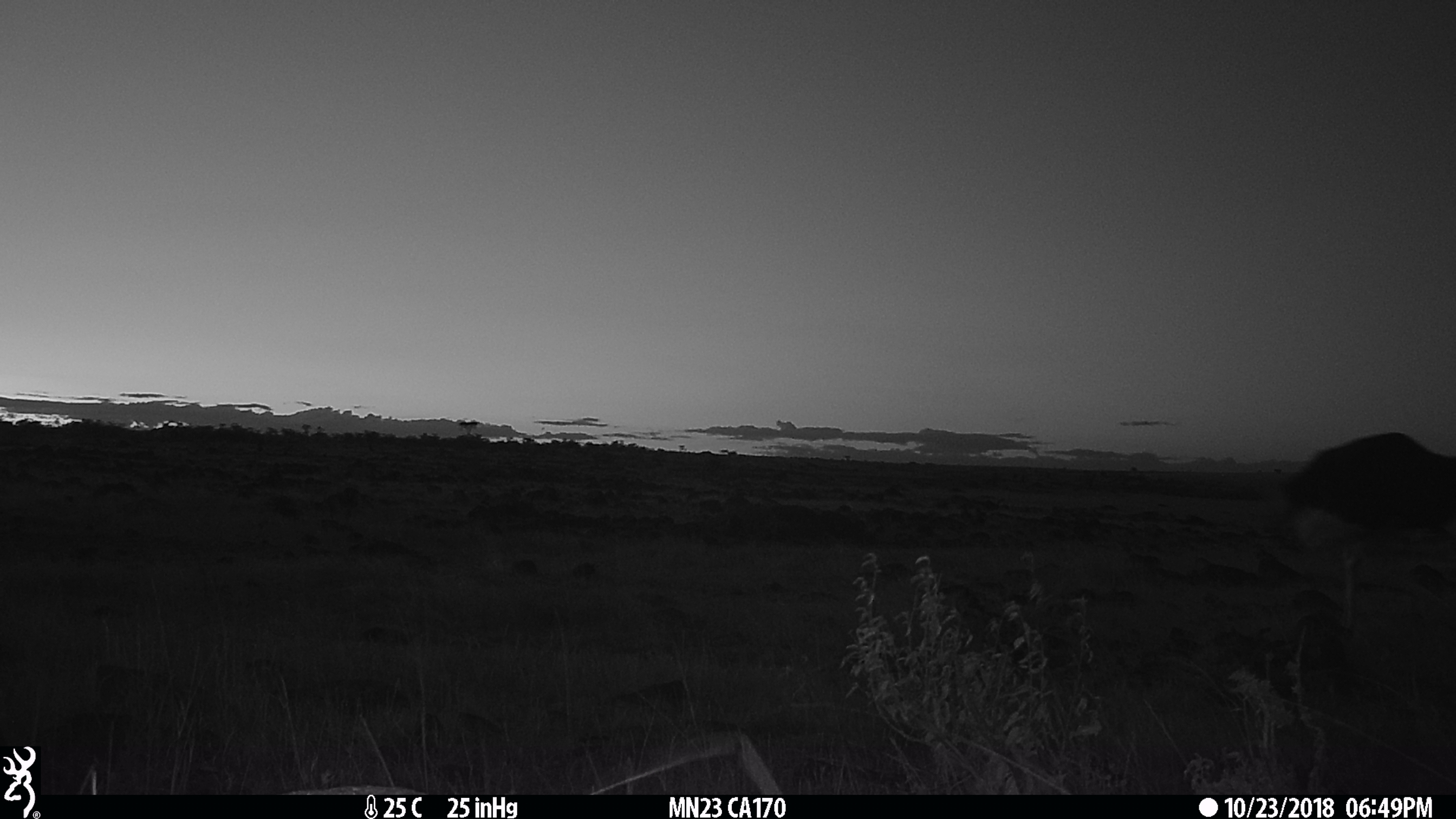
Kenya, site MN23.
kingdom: Animalia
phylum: Chordata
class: Aves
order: Struthioniformes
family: Struthionidae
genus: Struthio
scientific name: Struthio camelus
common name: ostrich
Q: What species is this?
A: Ostrich (Struthio camelus).